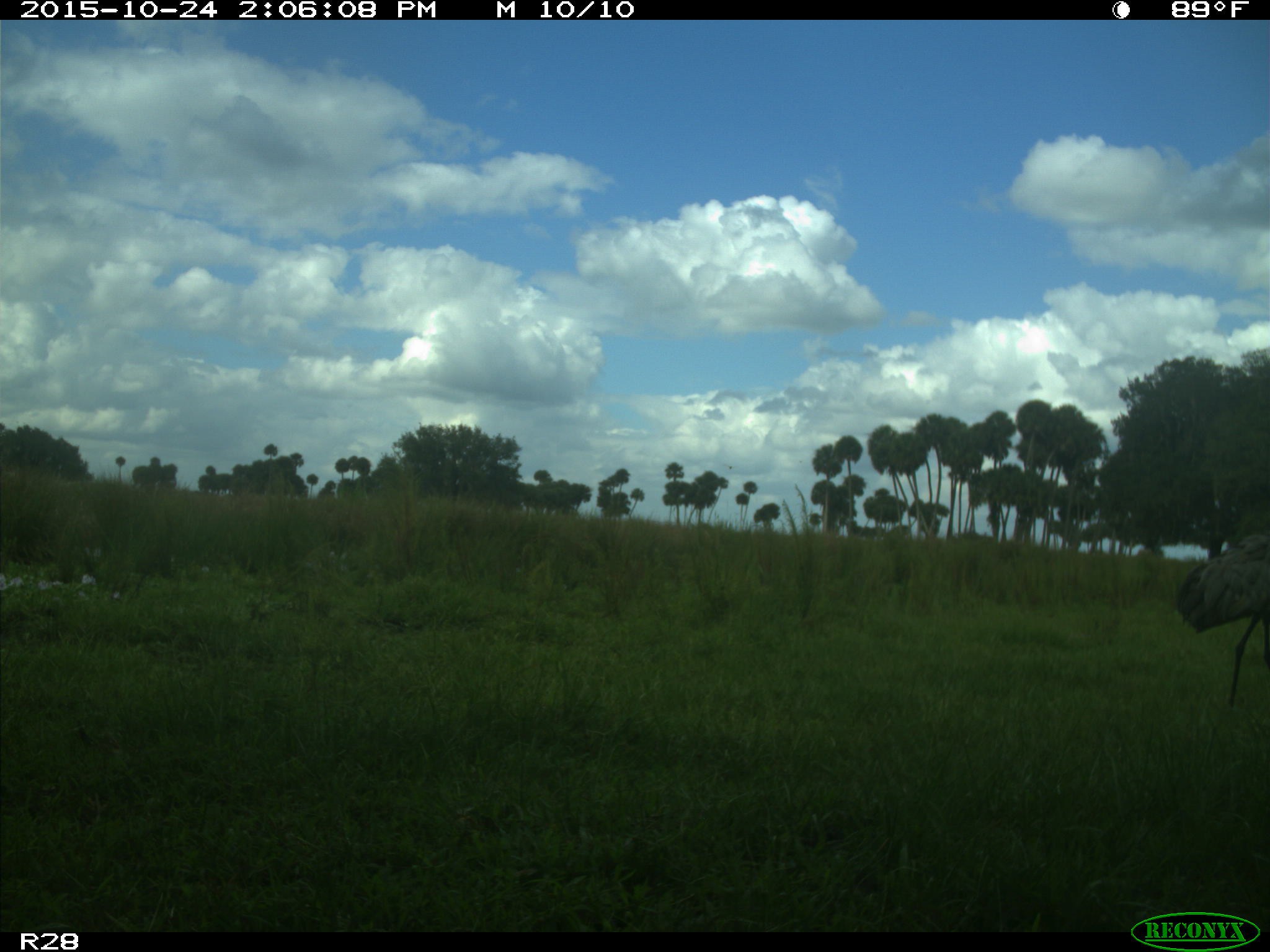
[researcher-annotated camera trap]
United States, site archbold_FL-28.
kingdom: Animalia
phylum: Chordata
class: Aves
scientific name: Aves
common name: birds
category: unidentified bird